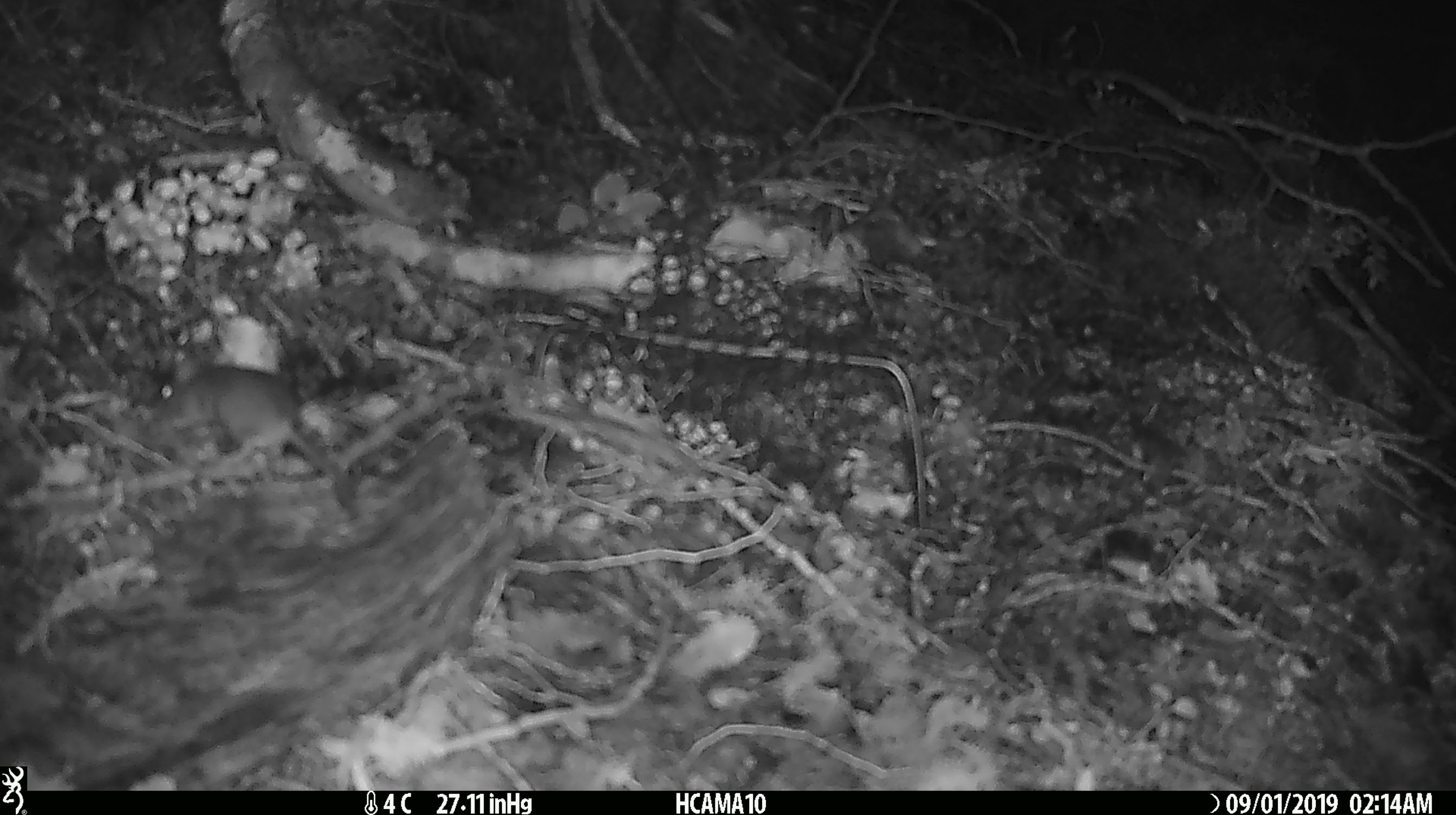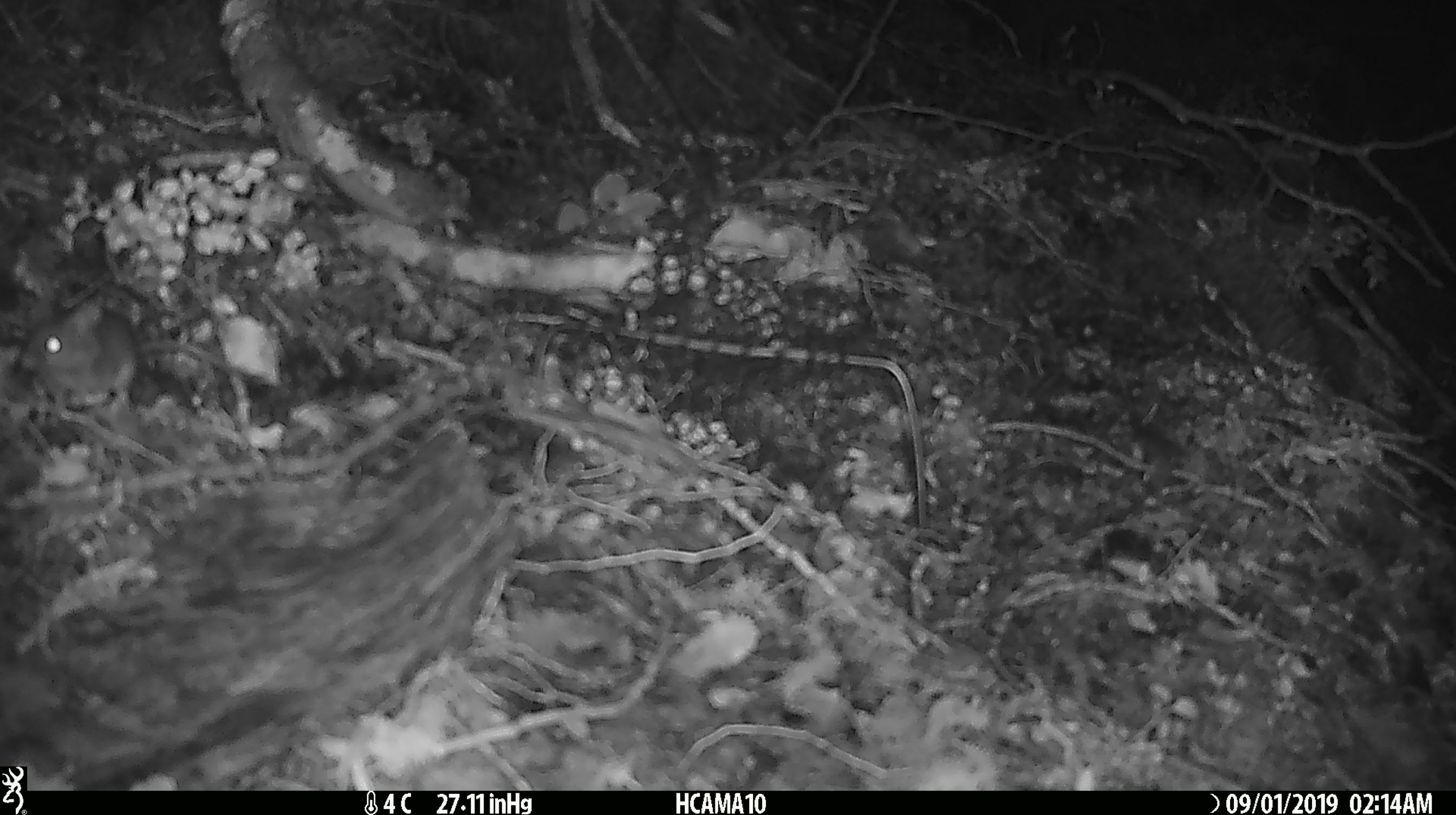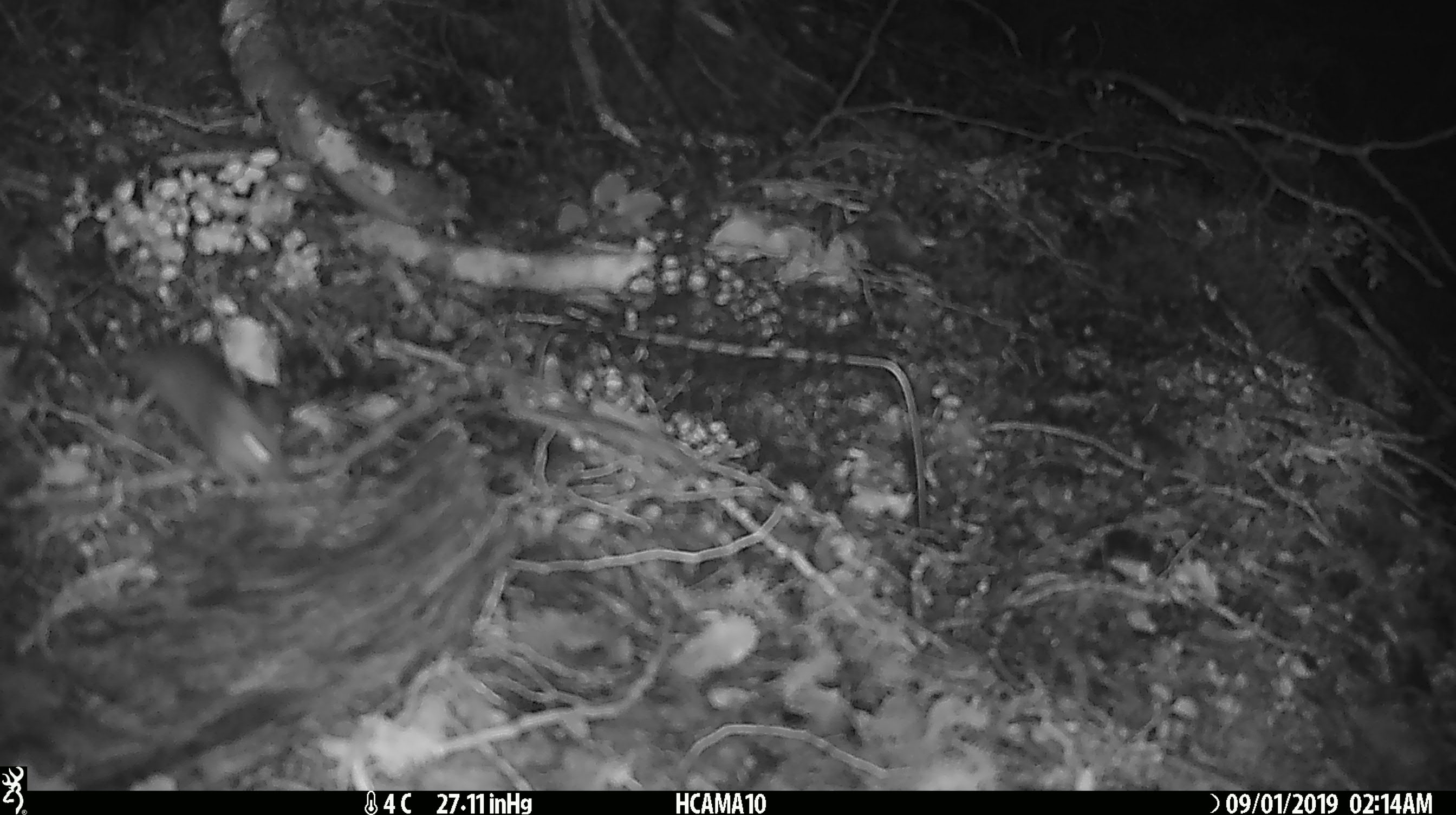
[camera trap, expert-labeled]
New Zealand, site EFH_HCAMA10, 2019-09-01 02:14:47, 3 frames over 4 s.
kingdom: Animalia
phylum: Chordata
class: Mammalia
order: Rodentia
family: Muridae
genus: Mus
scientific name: Mus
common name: mouse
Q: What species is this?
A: Mouse (Mus).